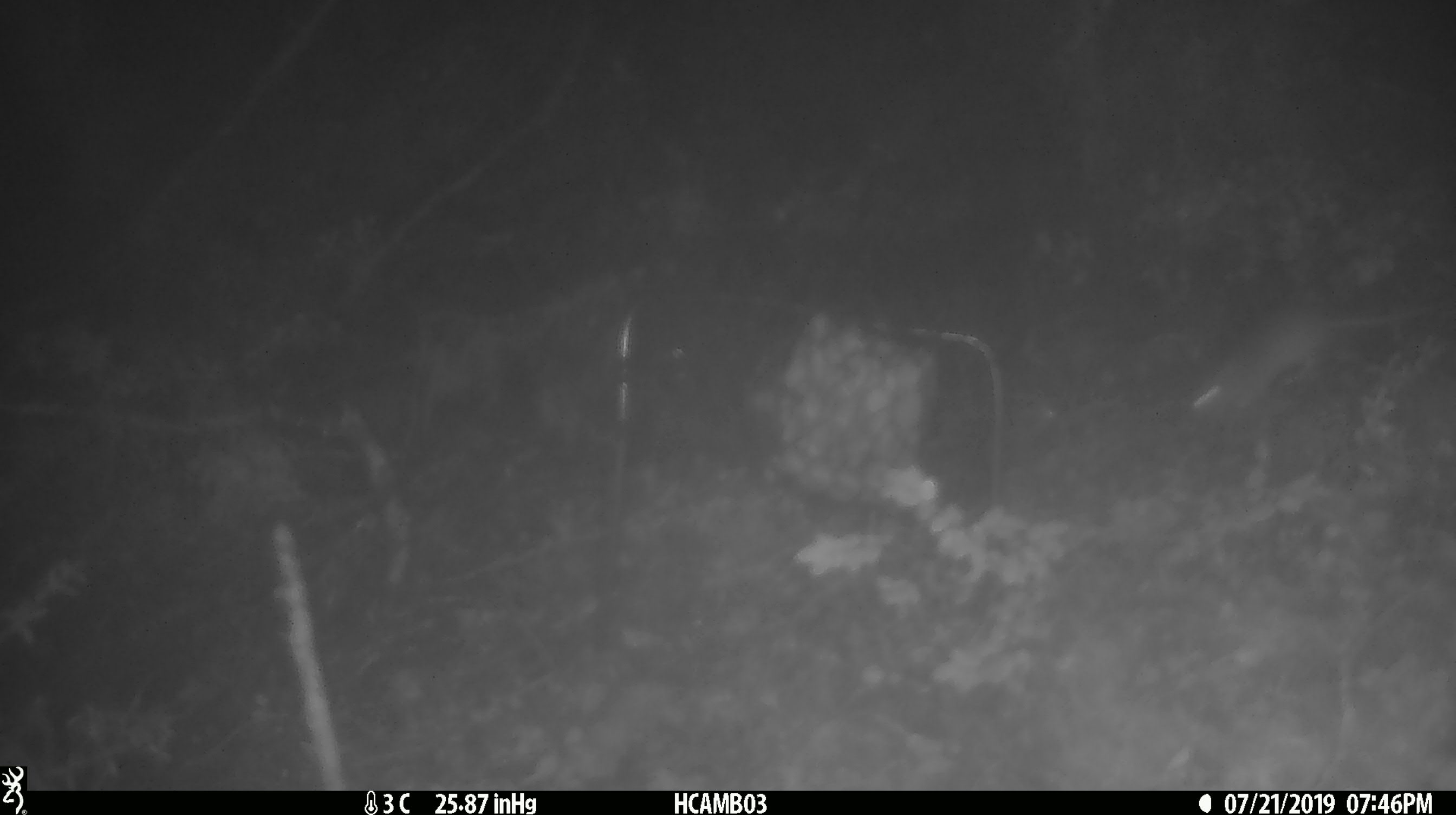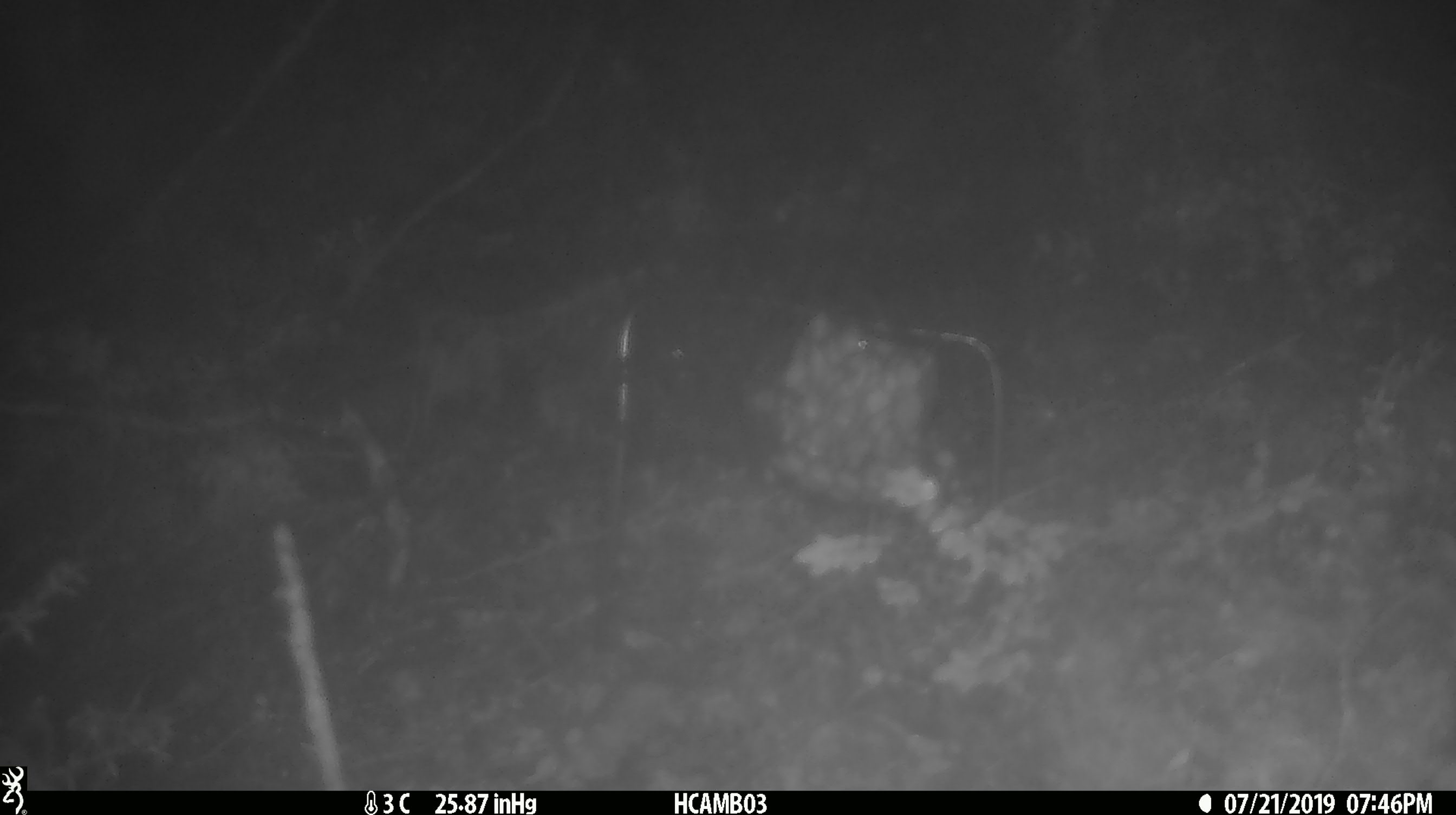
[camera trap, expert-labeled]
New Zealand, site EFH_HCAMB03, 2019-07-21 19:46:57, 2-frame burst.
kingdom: Animalia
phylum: Chordata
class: Mammalia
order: Rodentia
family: Muridae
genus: Mus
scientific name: Mus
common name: mouse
Mouse (Mus).